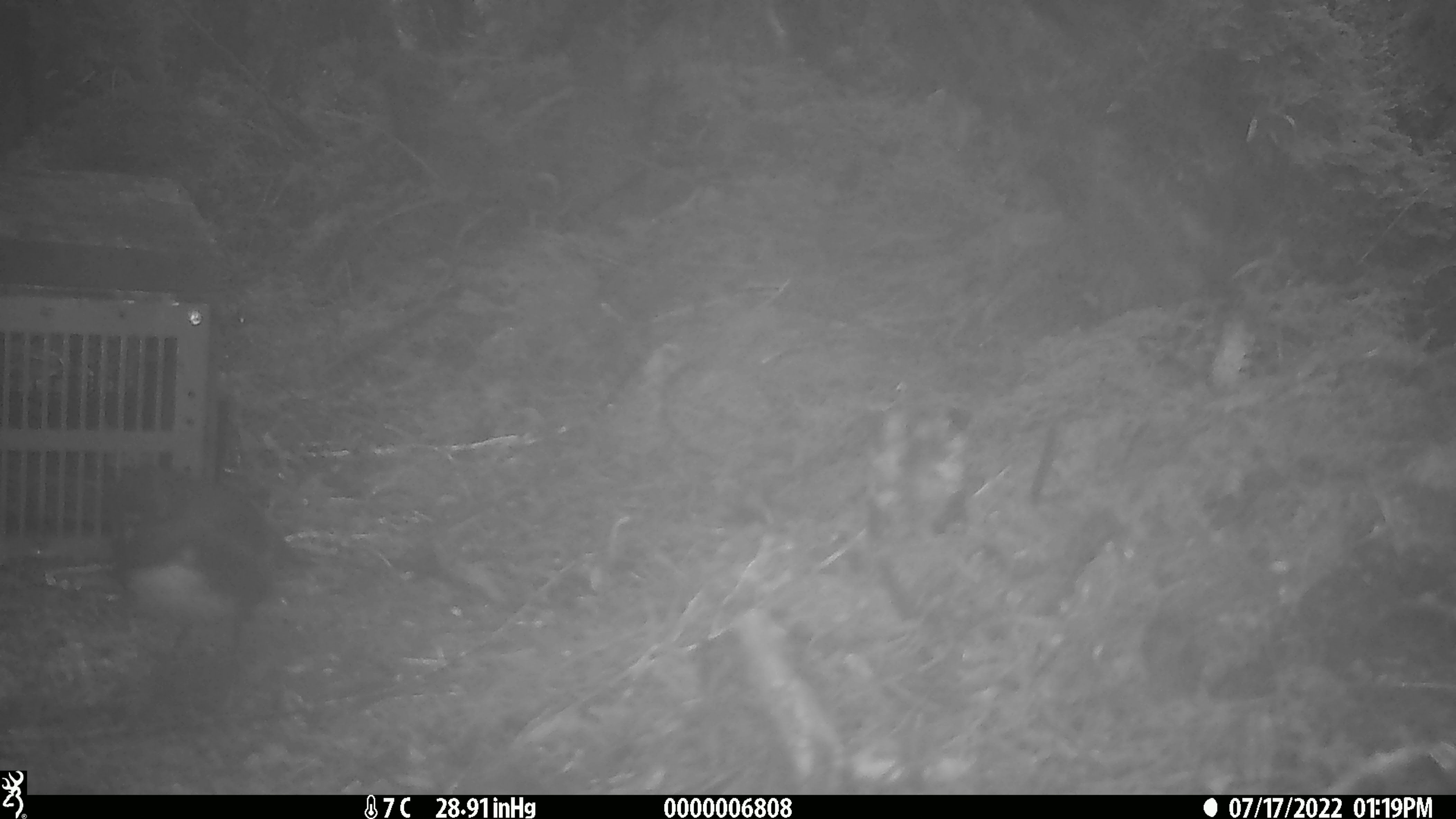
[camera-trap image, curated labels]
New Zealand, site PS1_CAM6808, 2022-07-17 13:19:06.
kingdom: Animalia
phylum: Chordata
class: Aves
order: Passeriformes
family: Petroicidae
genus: Petroica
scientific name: Petroica australis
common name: new zealand robin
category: robin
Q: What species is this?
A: Robin (new zealand robin) (Petroica australis).